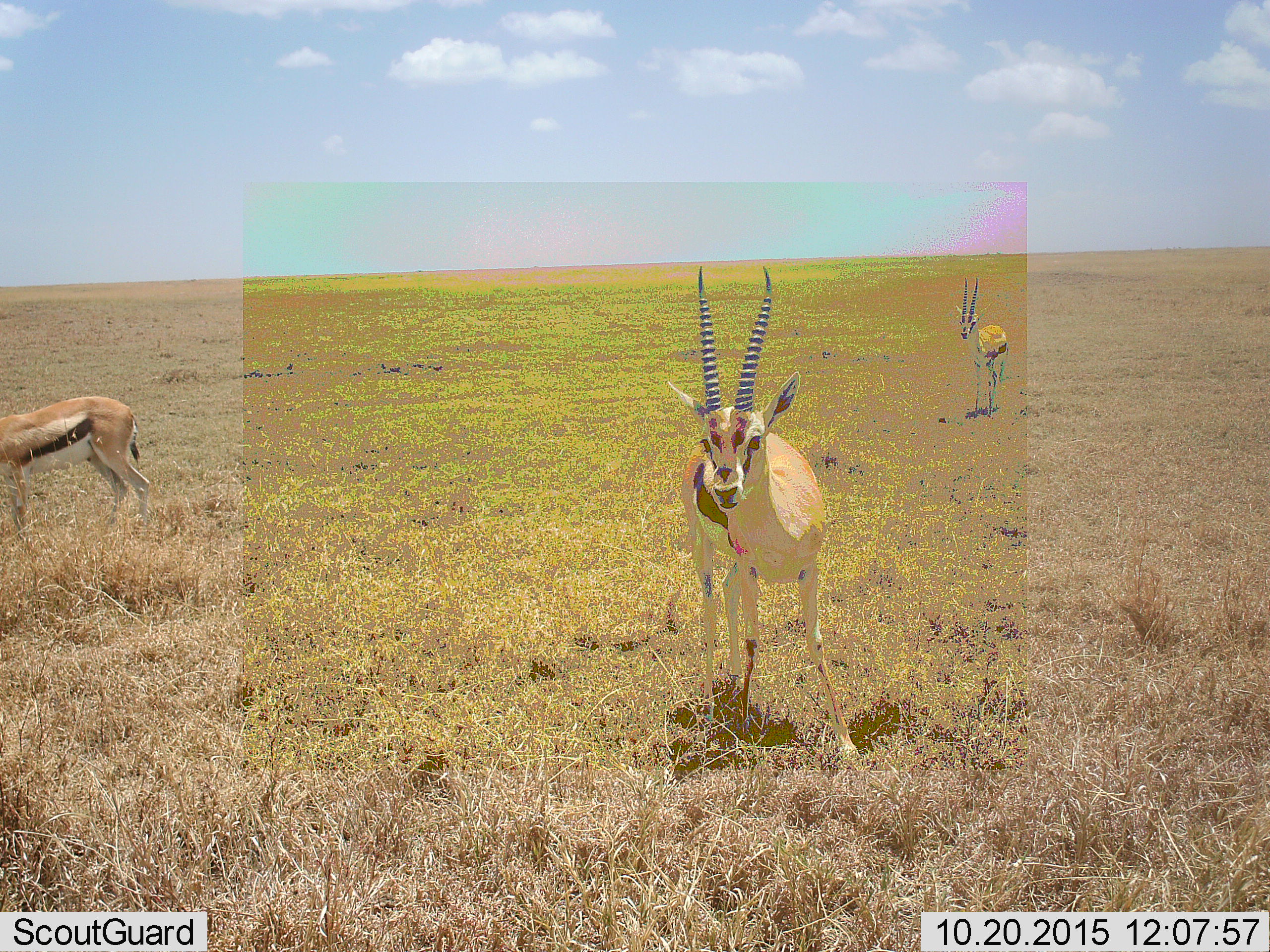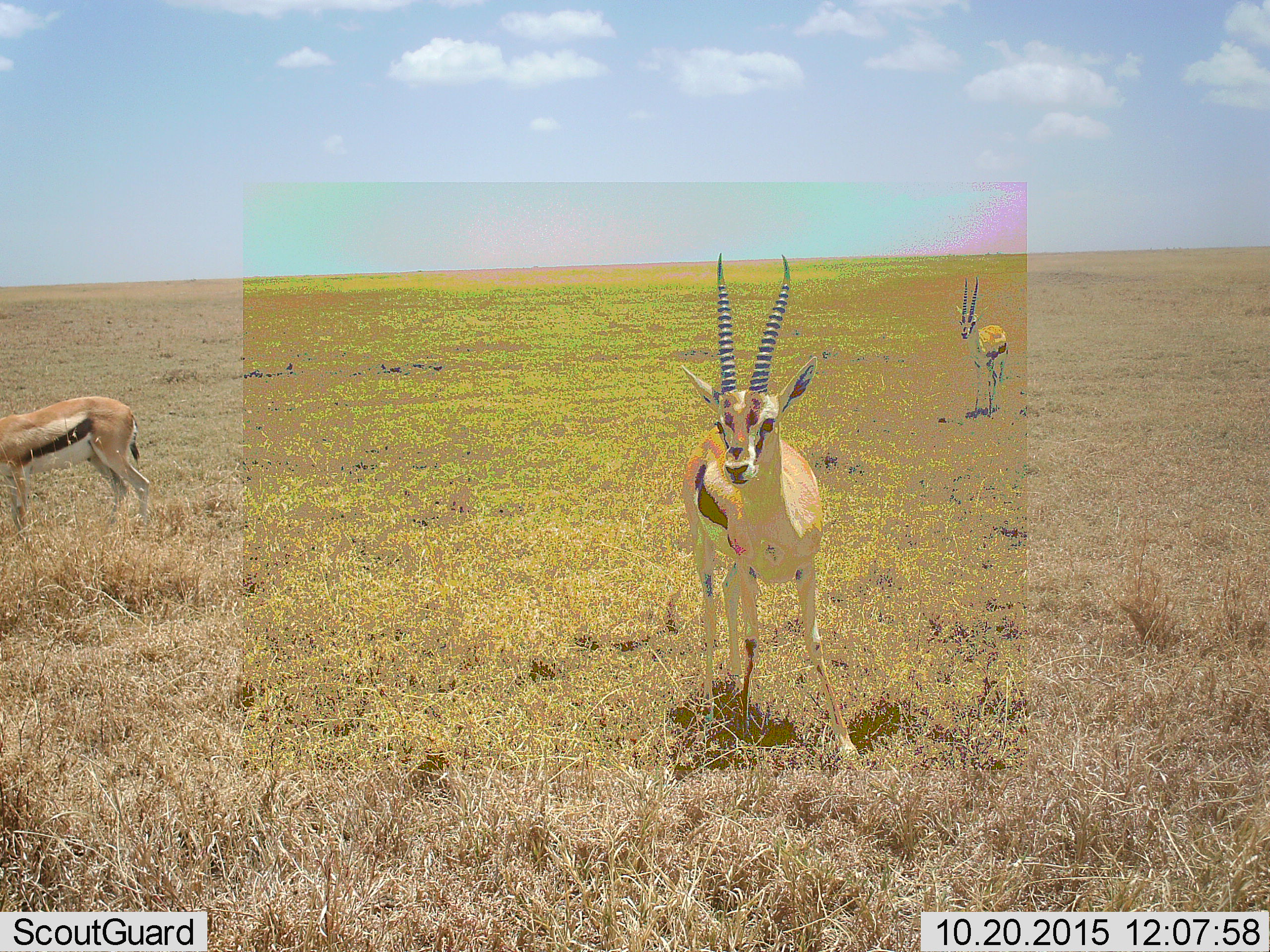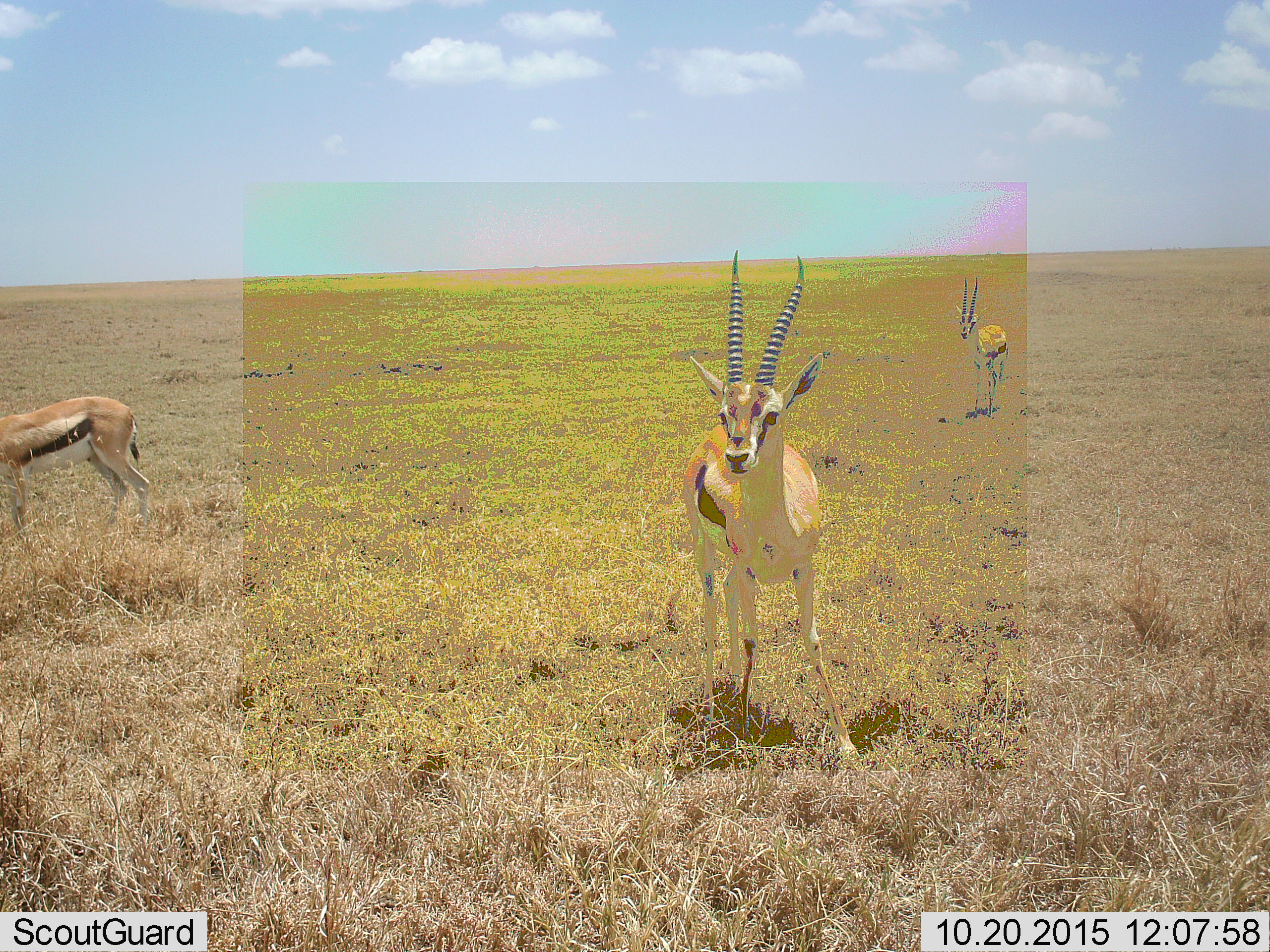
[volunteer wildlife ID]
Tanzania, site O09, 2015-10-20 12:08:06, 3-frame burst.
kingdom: Animalia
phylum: Chordata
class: Mammalia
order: Artiodactyla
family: Bovidae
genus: Eudorcas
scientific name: Eudorcas thomsonii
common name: thomson's gazelle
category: gazellethomsons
Gazellethomsons (thomson's gazelle) (Eudorcas thomsonii), count 3. Behavior (volunteer vote fractions): standing 100%, resting 0%, moving 22%, interacting 0%. Young present (vote fraction): 0%. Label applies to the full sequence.